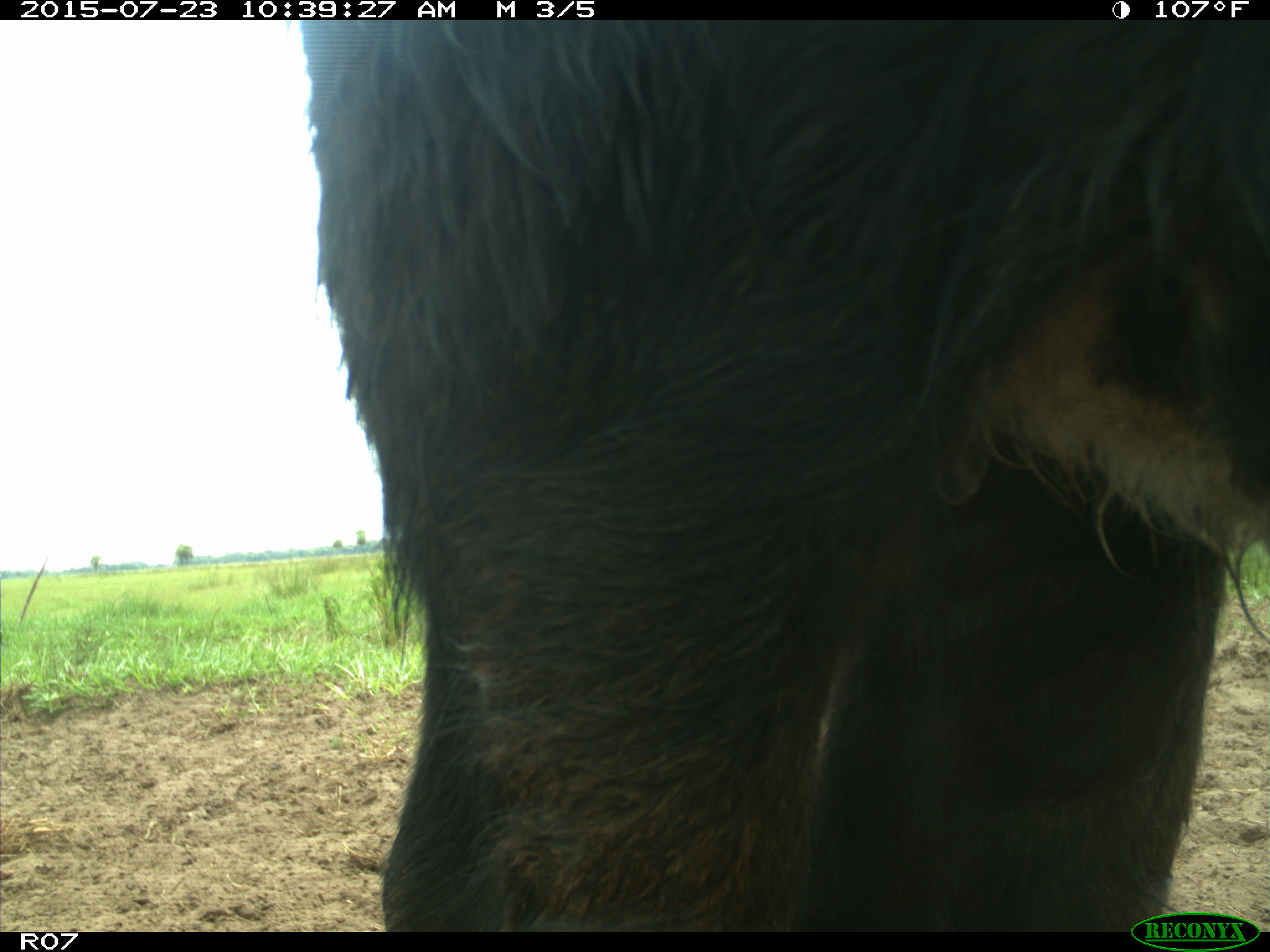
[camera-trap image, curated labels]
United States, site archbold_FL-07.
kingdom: Animalia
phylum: Chordata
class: Mammalia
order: Artiodactyla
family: Bovidae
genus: Bos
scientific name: Bos taurus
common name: domestic cow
Bos taurus (domestic cow).